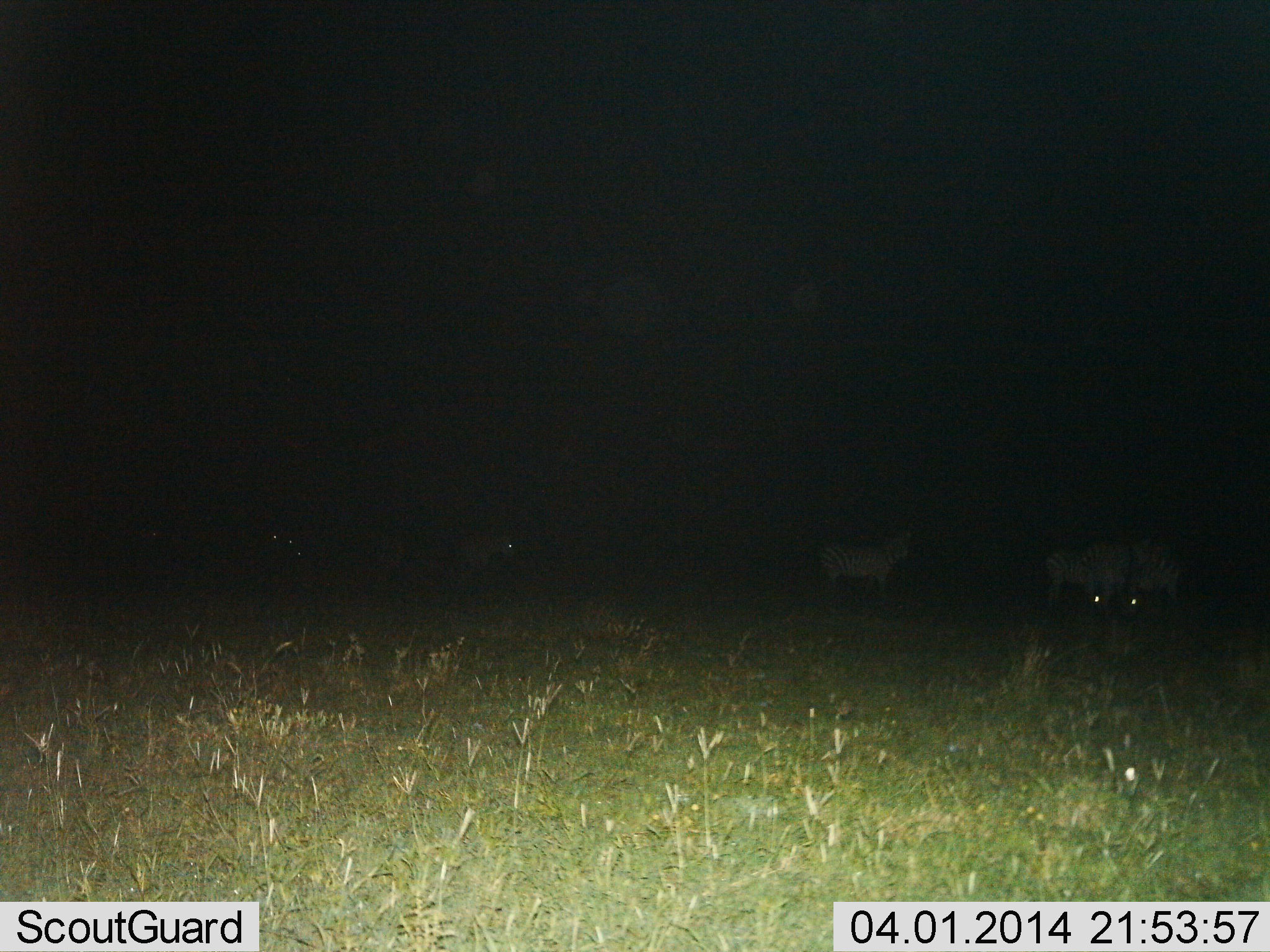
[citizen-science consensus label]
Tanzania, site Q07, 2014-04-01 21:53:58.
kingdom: Animalia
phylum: Chordata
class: Mammalia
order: Perissodactyla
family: Equidae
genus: Equus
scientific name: Equus quagga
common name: plains zebra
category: zebra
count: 5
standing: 90%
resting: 0%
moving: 30%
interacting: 0%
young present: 0%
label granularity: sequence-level